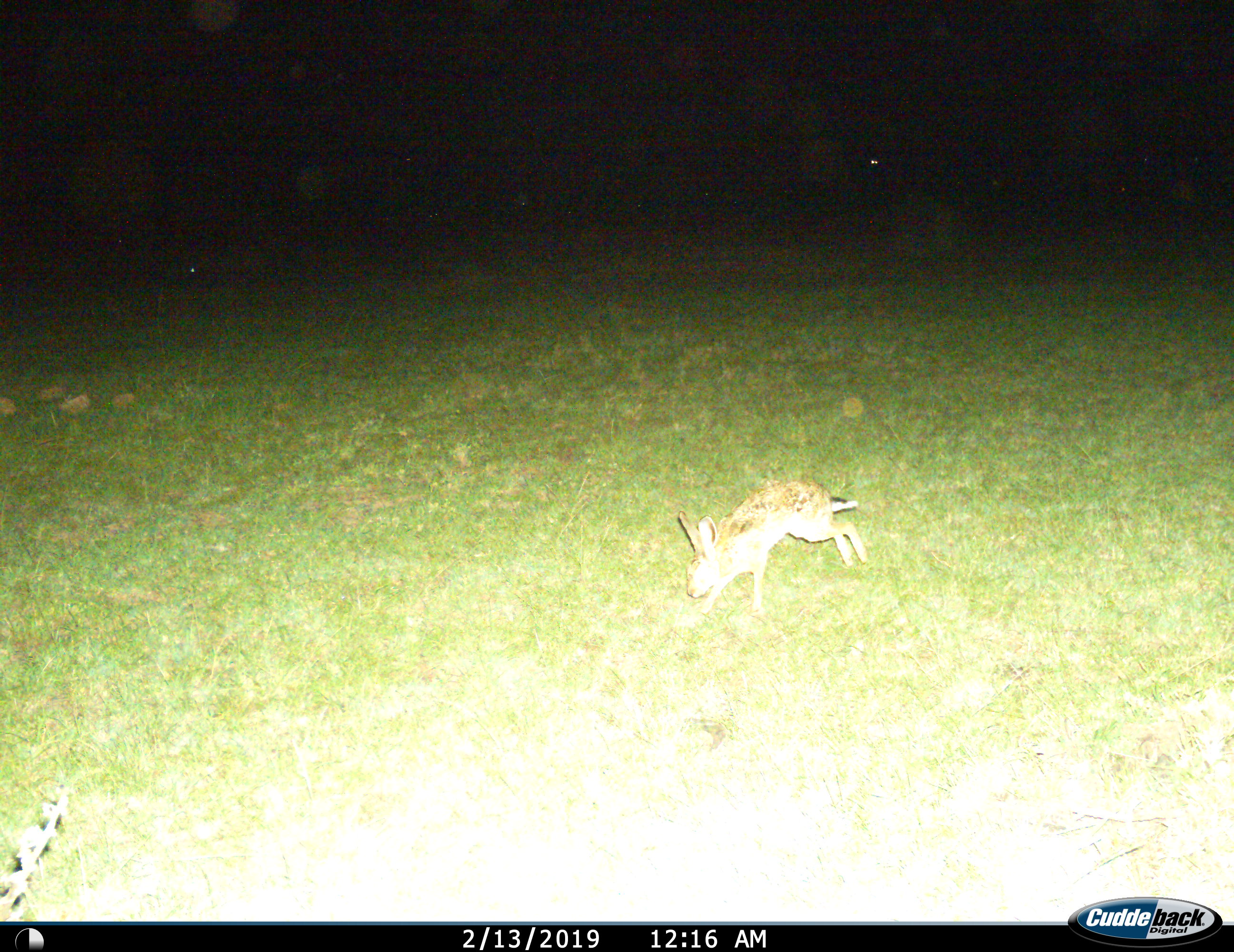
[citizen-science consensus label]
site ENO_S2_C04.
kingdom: Animalia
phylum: Chordata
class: Mammalia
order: Lagomorpha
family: Leporidae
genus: Lepus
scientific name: Lepus saxatilis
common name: scrub hare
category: haresavannah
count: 1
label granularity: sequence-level